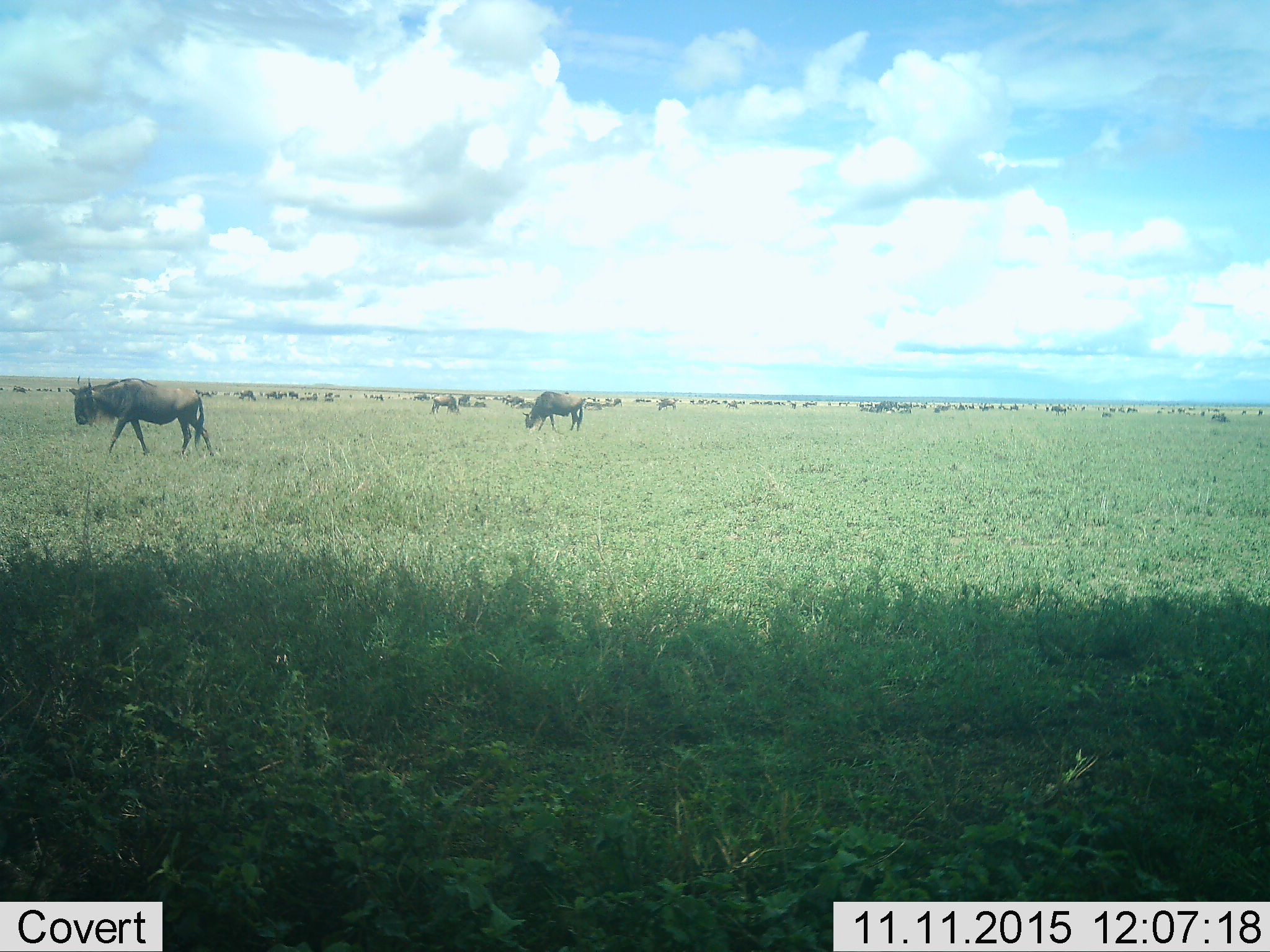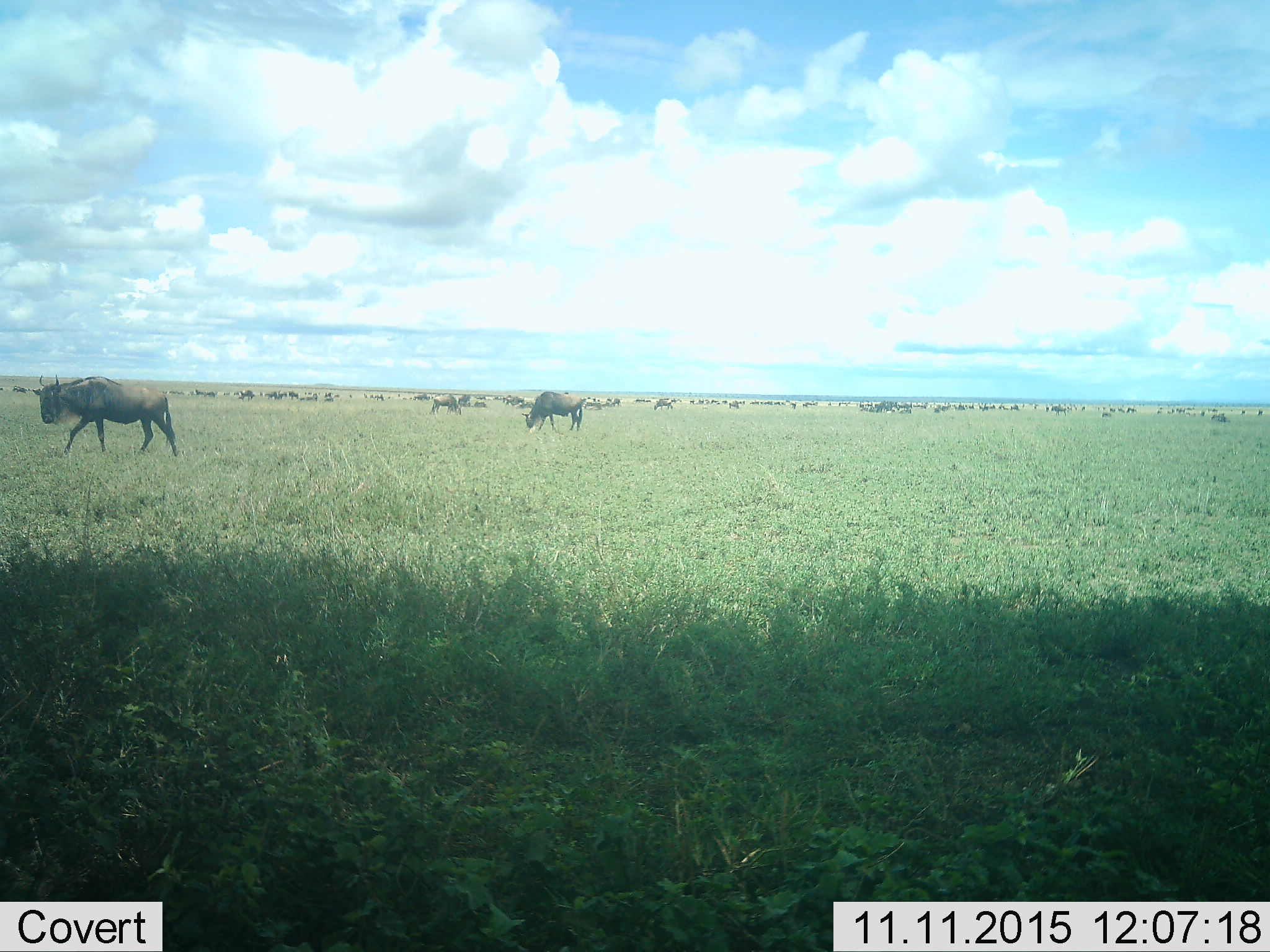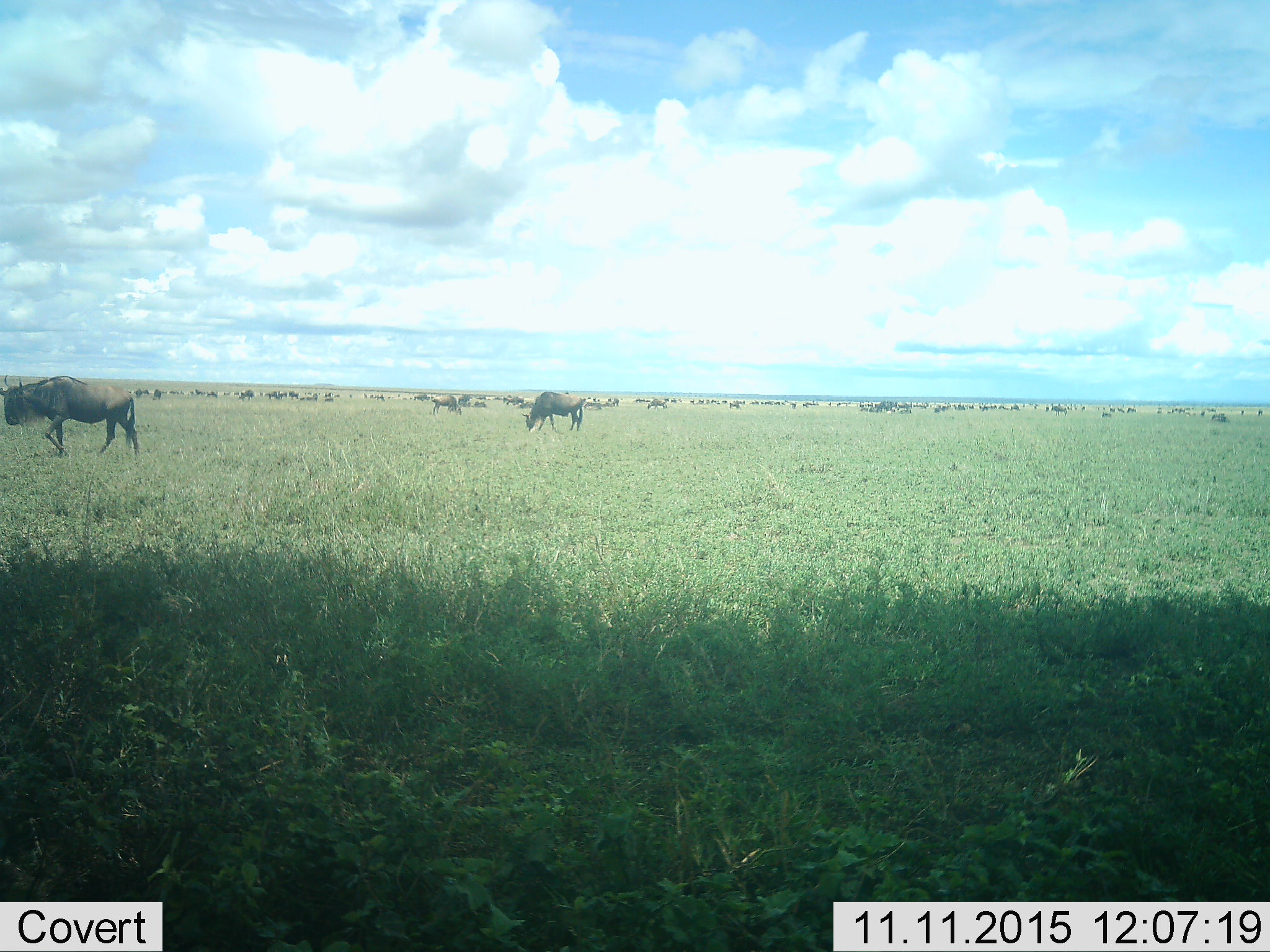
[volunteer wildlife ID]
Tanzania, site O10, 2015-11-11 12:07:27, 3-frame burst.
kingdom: Animalia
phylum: Chordata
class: Mammalia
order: Artiodactyla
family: Bovidae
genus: Connochaetes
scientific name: Connochaetes taurinus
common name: blue wildebeest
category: wildebeest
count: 51+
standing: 40%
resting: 10%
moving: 80%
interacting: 0%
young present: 10%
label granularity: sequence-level